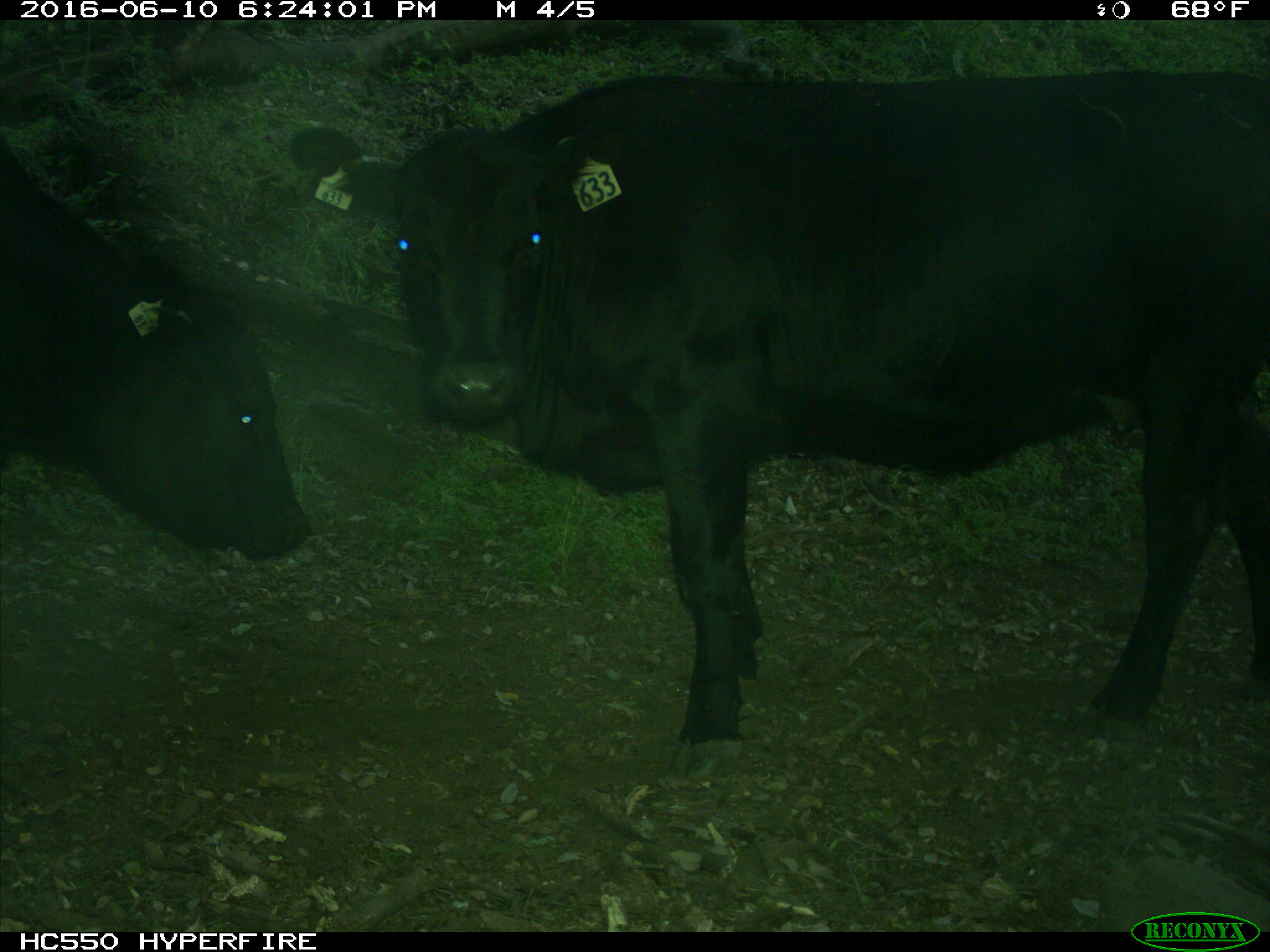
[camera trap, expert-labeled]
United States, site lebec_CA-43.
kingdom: Animalia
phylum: Chordata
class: Mammalia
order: Artiodactyla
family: Bovidae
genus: Bos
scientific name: Bos taurus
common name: domestic cow